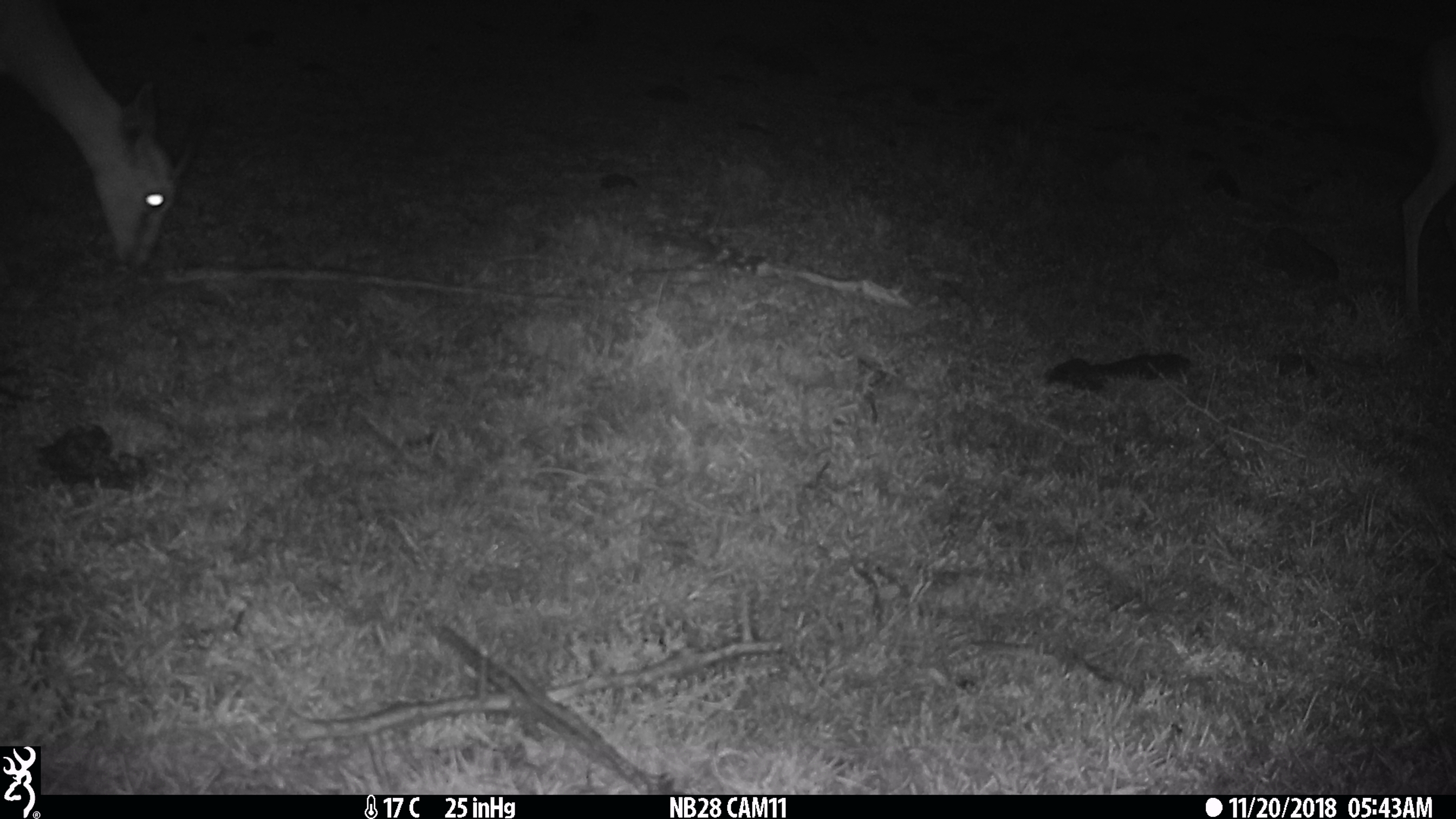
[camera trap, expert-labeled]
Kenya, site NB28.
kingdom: Animalia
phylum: Chordata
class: Mammalia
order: Artiodactyla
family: Bovidae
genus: Eudorcas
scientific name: Eudorcas thomsonii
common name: thomon's gazelle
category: gazelle thomsons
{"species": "gazelle thomsons (thomon's gazelle) (Eudorcas thomsonii)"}